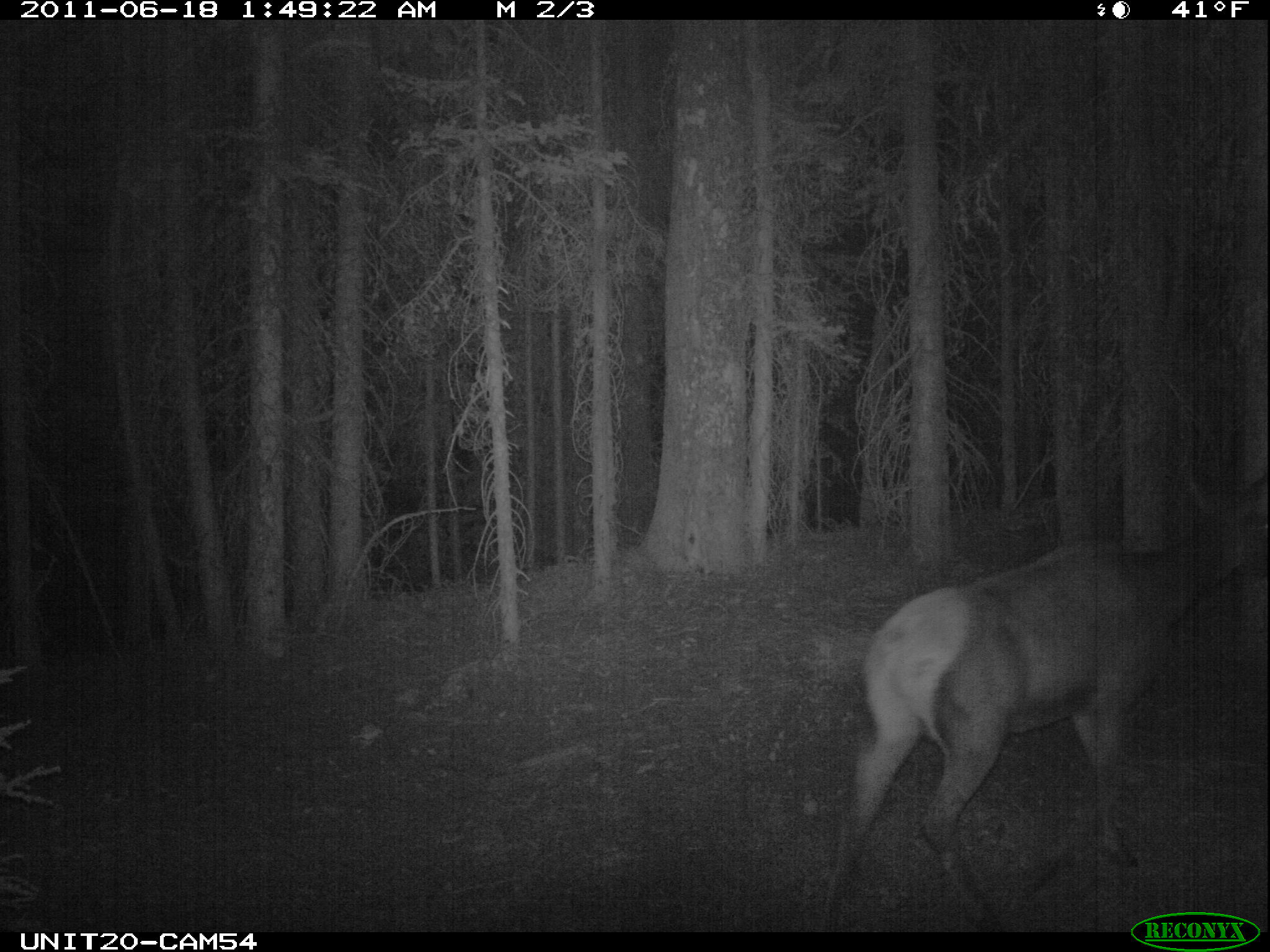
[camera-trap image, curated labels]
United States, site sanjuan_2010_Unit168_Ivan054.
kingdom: Animalia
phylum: Chordata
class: Mammalia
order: Artiodactyla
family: Cervidae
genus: Cervus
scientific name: Cervus elaphus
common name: red deer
Cervus elaphus (red deer).